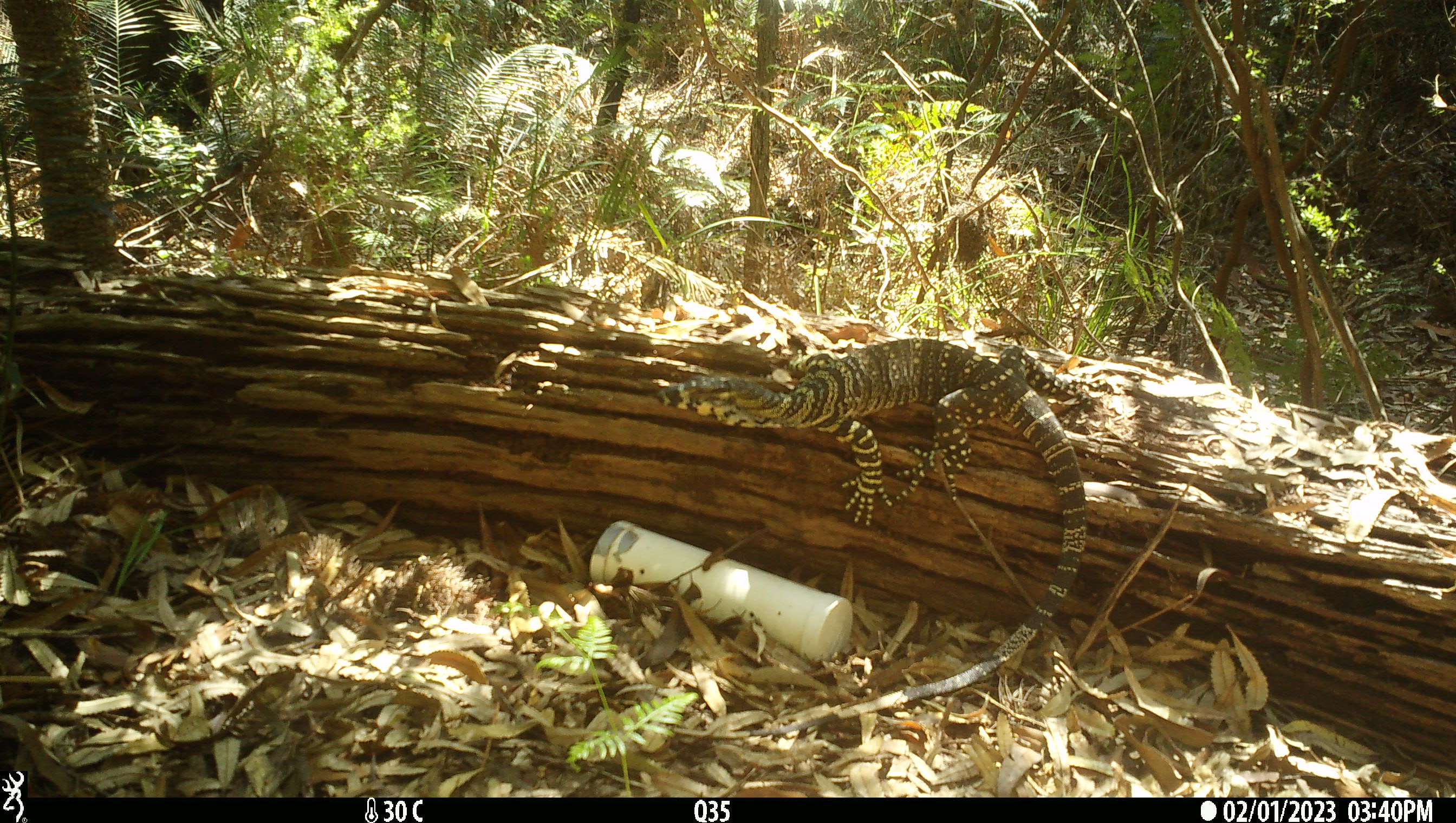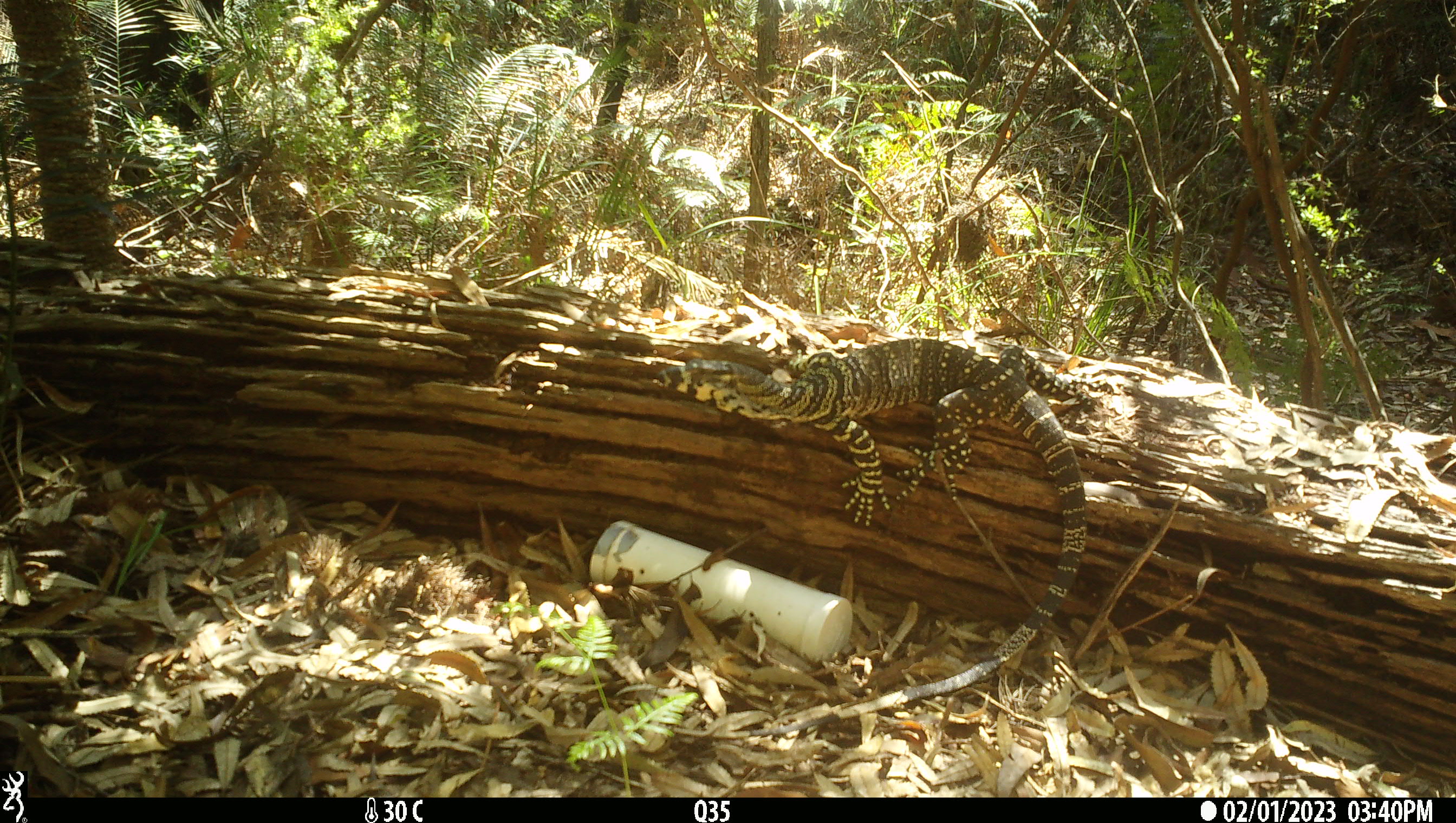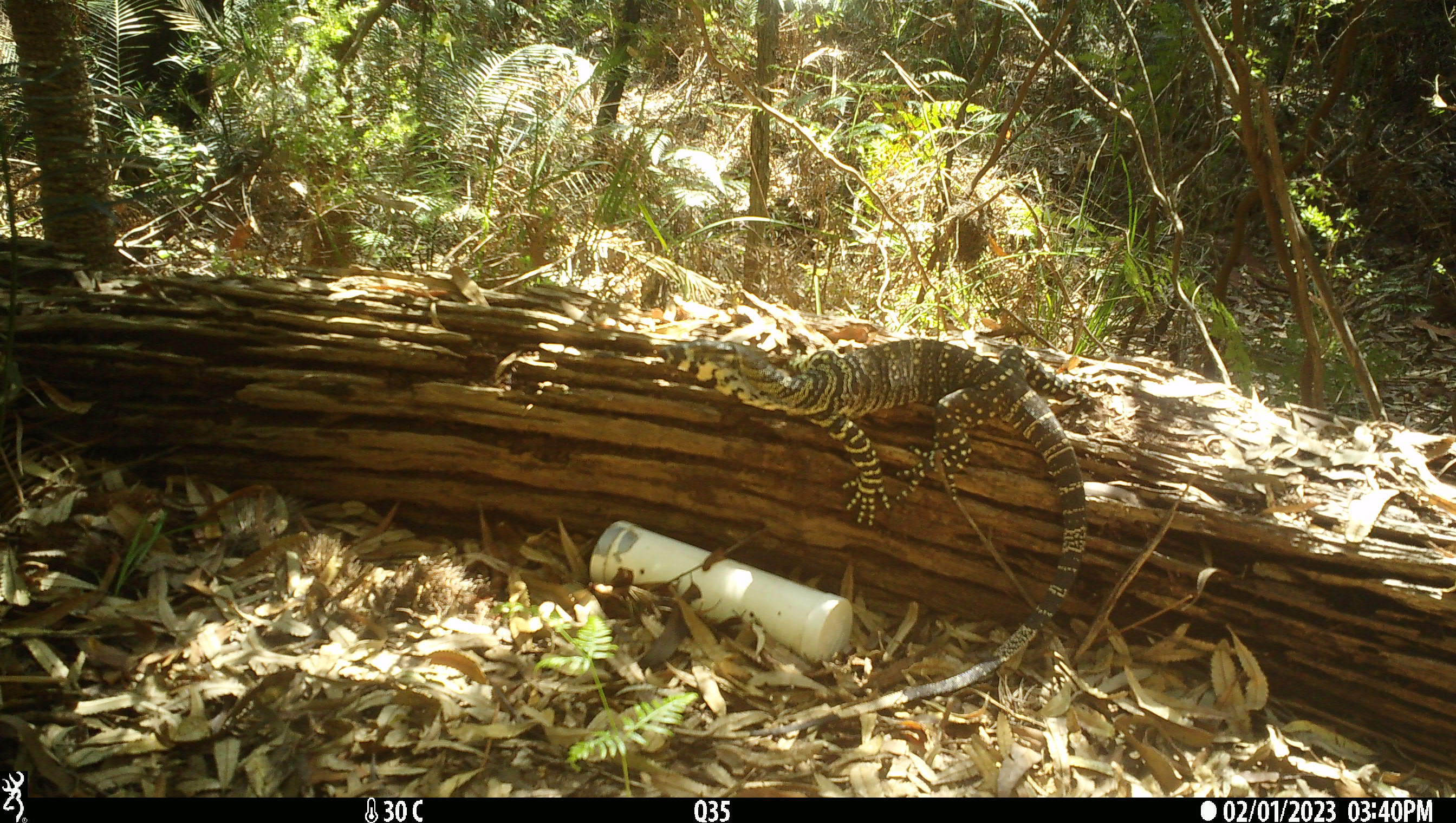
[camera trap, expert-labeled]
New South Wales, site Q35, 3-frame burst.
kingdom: Animalia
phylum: Chordata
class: Reptilia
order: Squamata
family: Varanidae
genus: Varanus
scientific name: Varanus varius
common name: lace monitor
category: goanna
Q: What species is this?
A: Goanna (lace monitor) (Varanus varius).